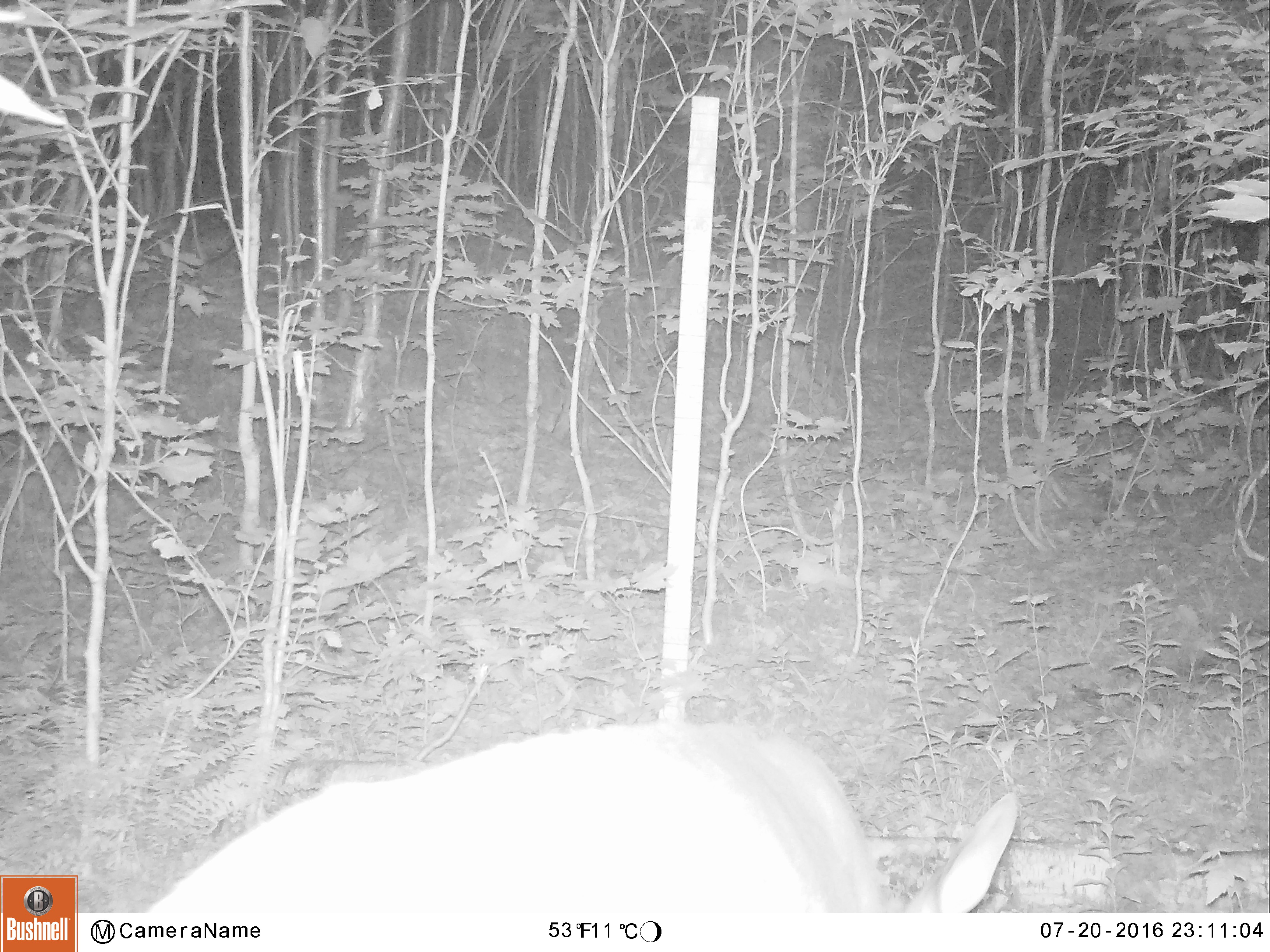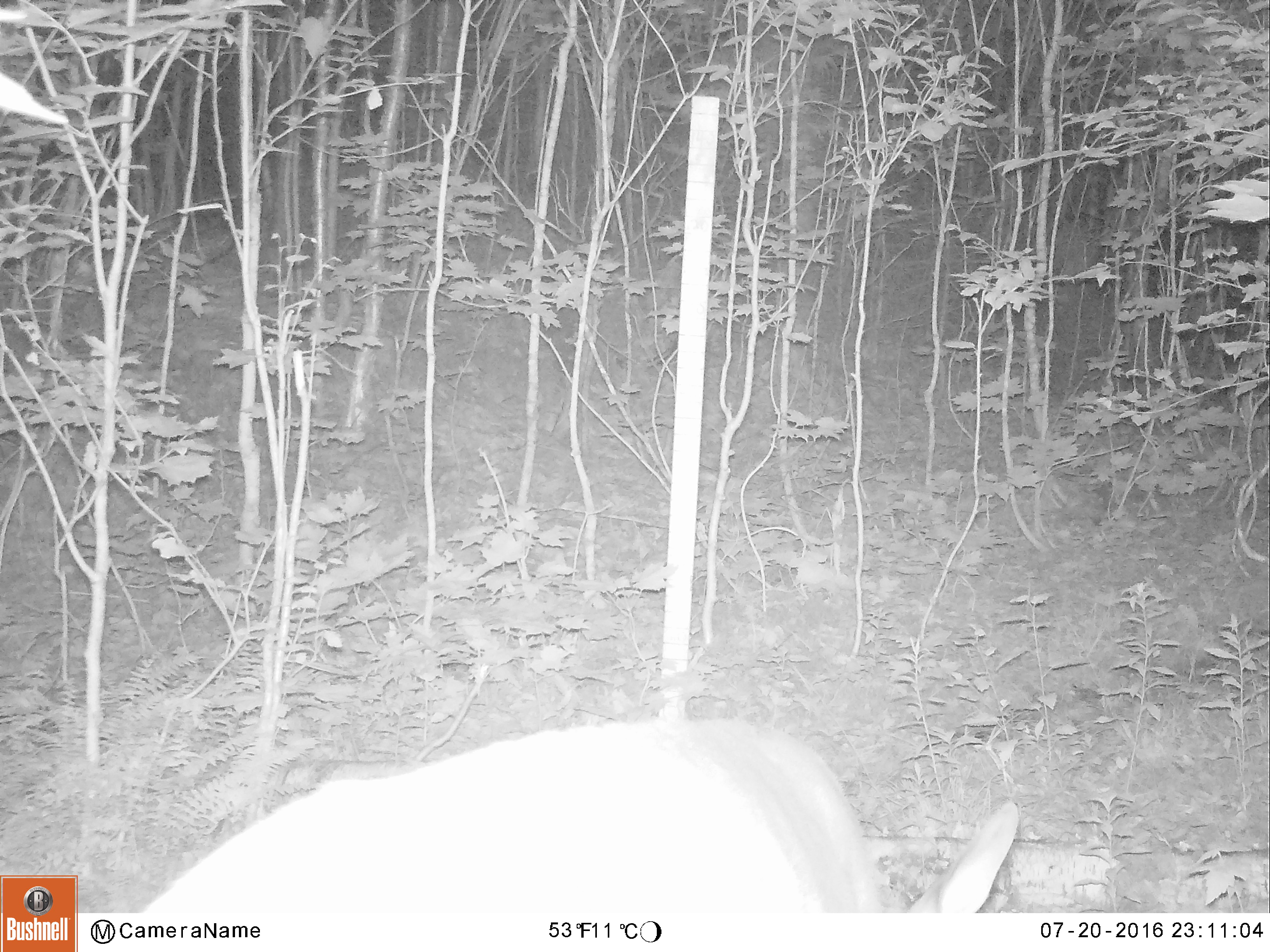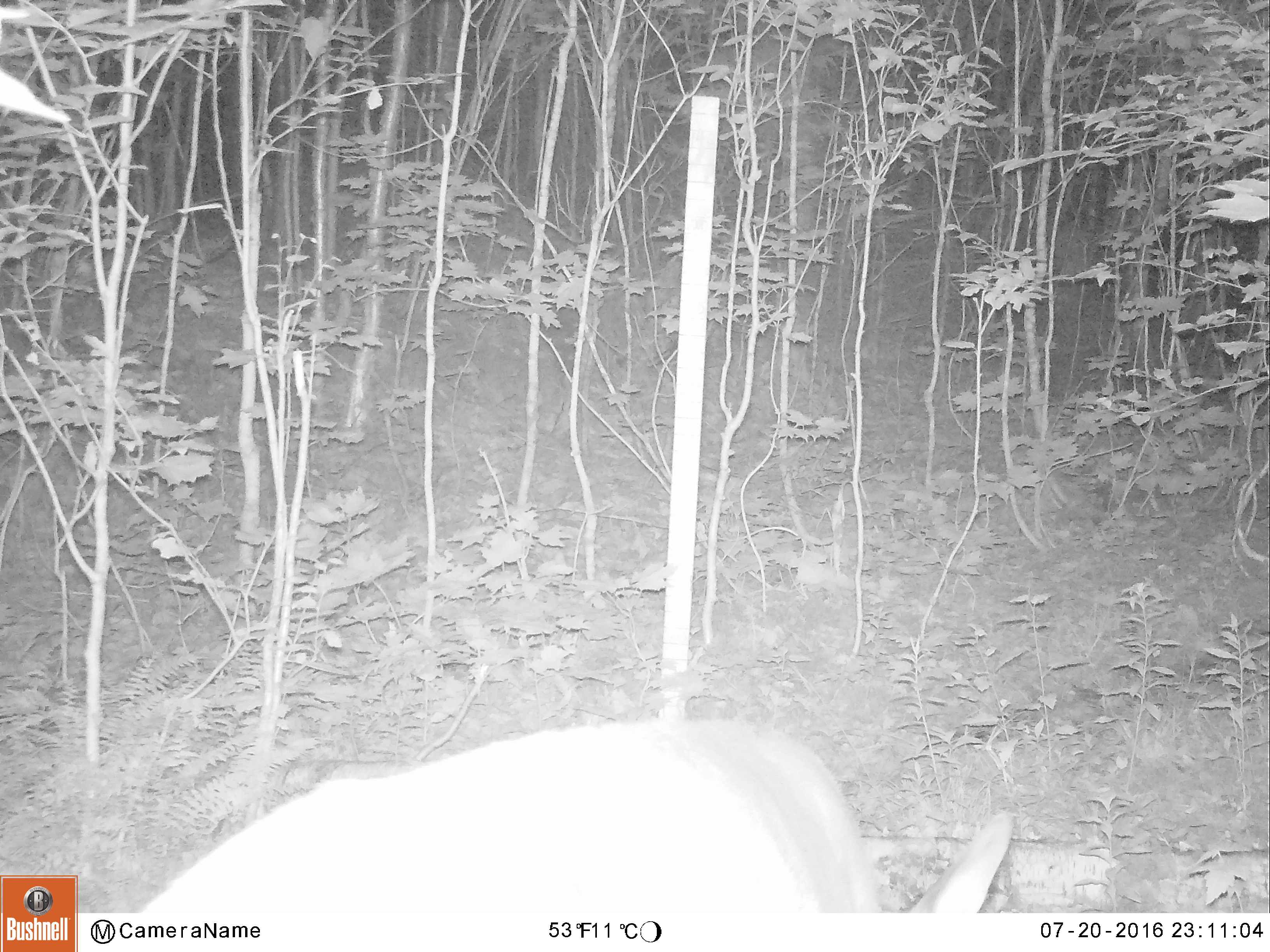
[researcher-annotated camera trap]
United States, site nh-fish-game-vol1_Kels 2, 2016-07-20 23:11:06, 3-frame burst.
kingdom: Animalia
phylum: Chordata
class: Mammalia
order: Artiodactyla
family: Cervidae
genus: Odocoileus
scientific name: Odocoileus virginianus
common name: white-tailed deer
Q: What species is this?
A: White-tailed deer (Odocoileus virginianus).